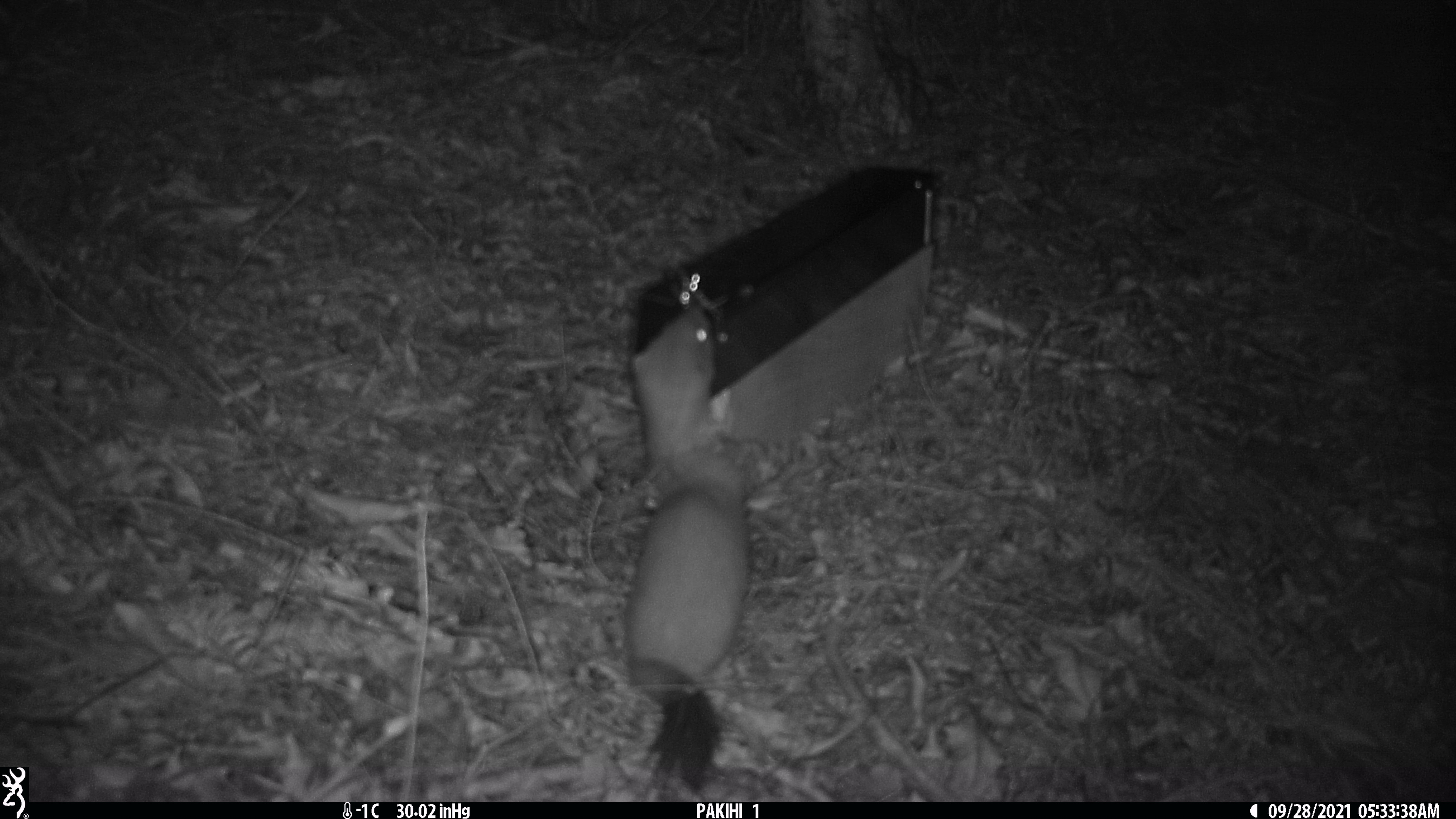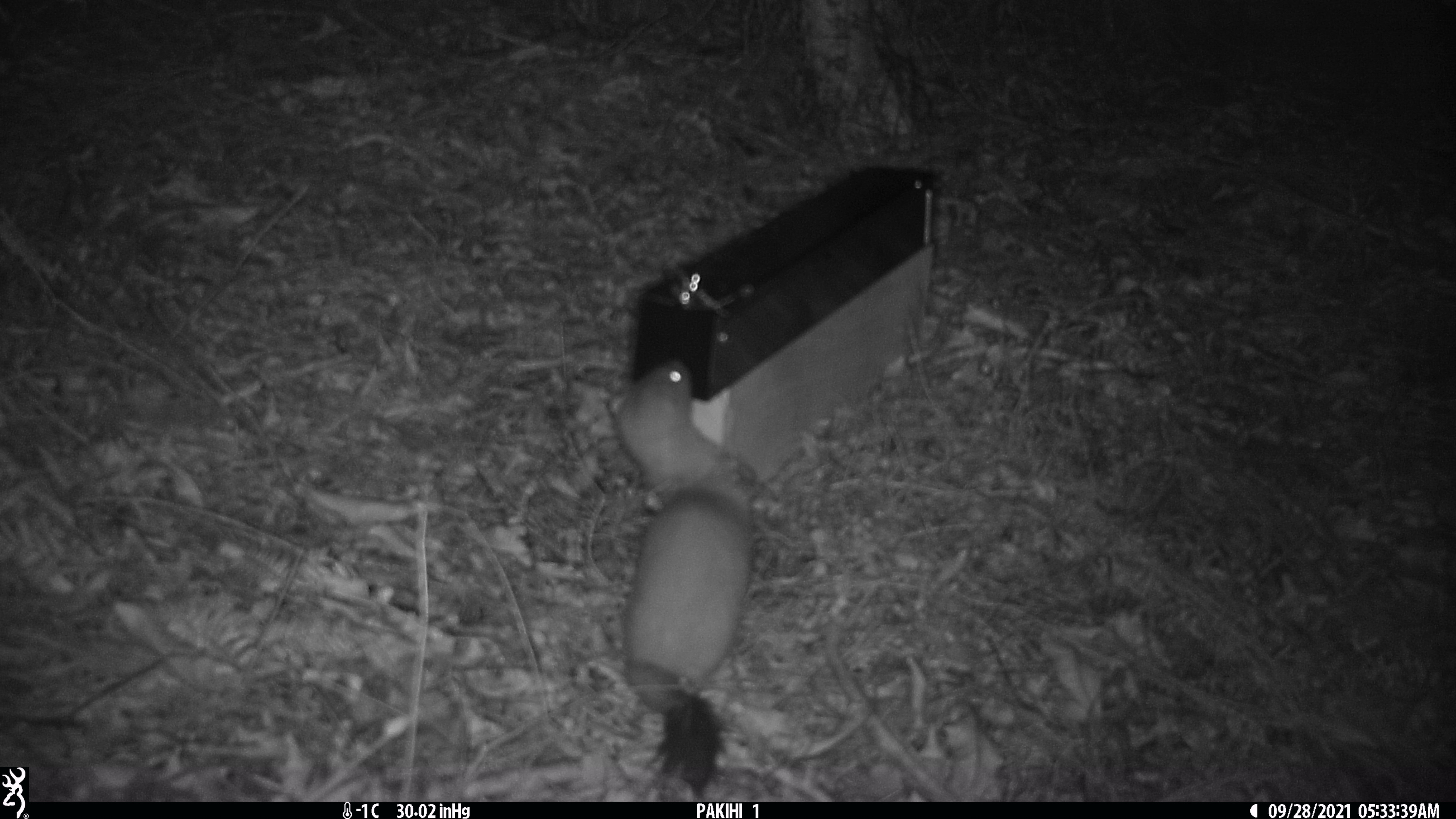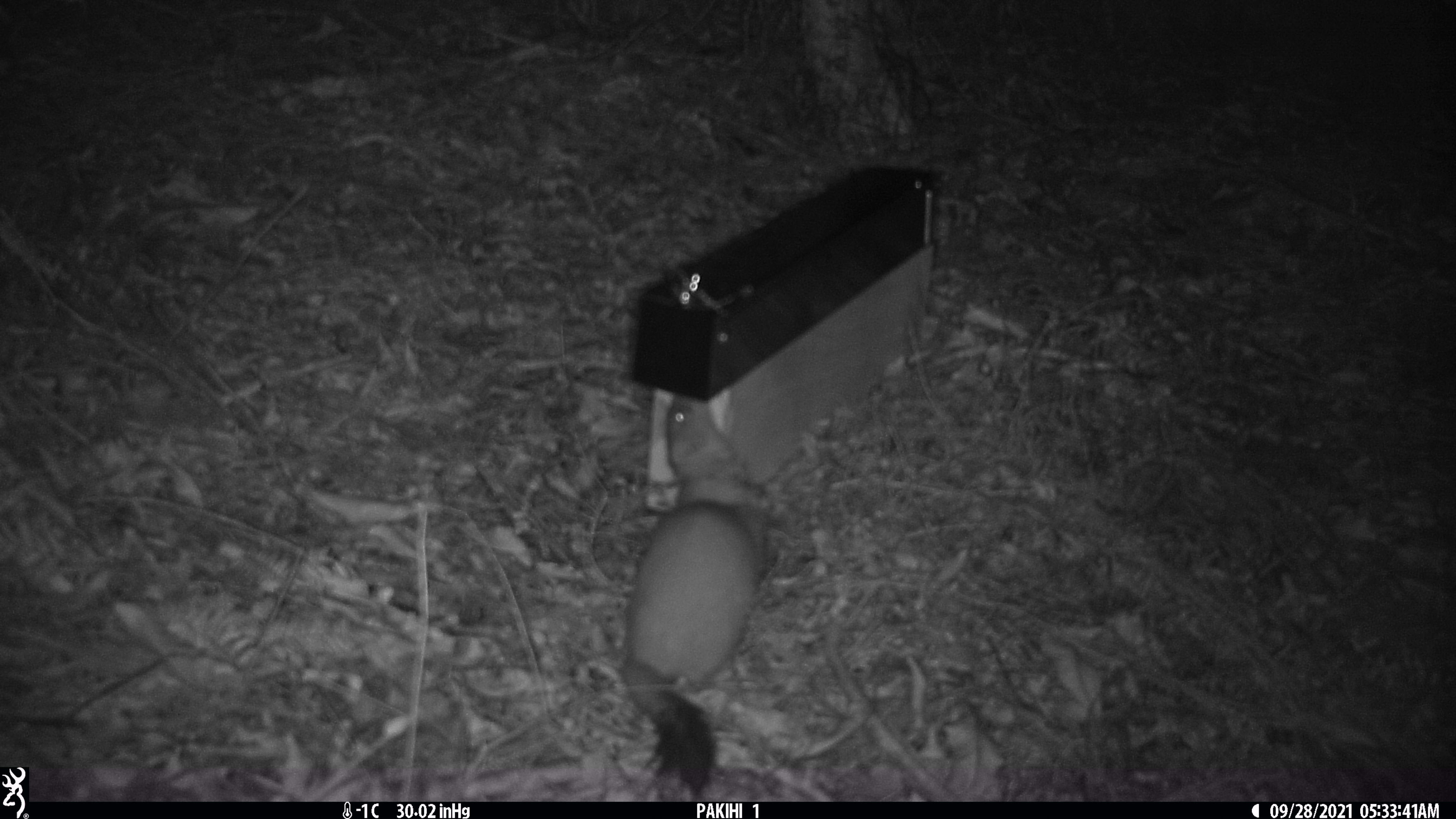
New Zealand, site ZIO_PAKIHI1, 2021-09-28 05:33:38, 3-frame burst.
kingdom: Animalia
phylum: Chordata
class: Mammalia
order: Carnivora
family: Mustelidae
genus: Mustela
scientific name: Mustela erminea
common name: stoat